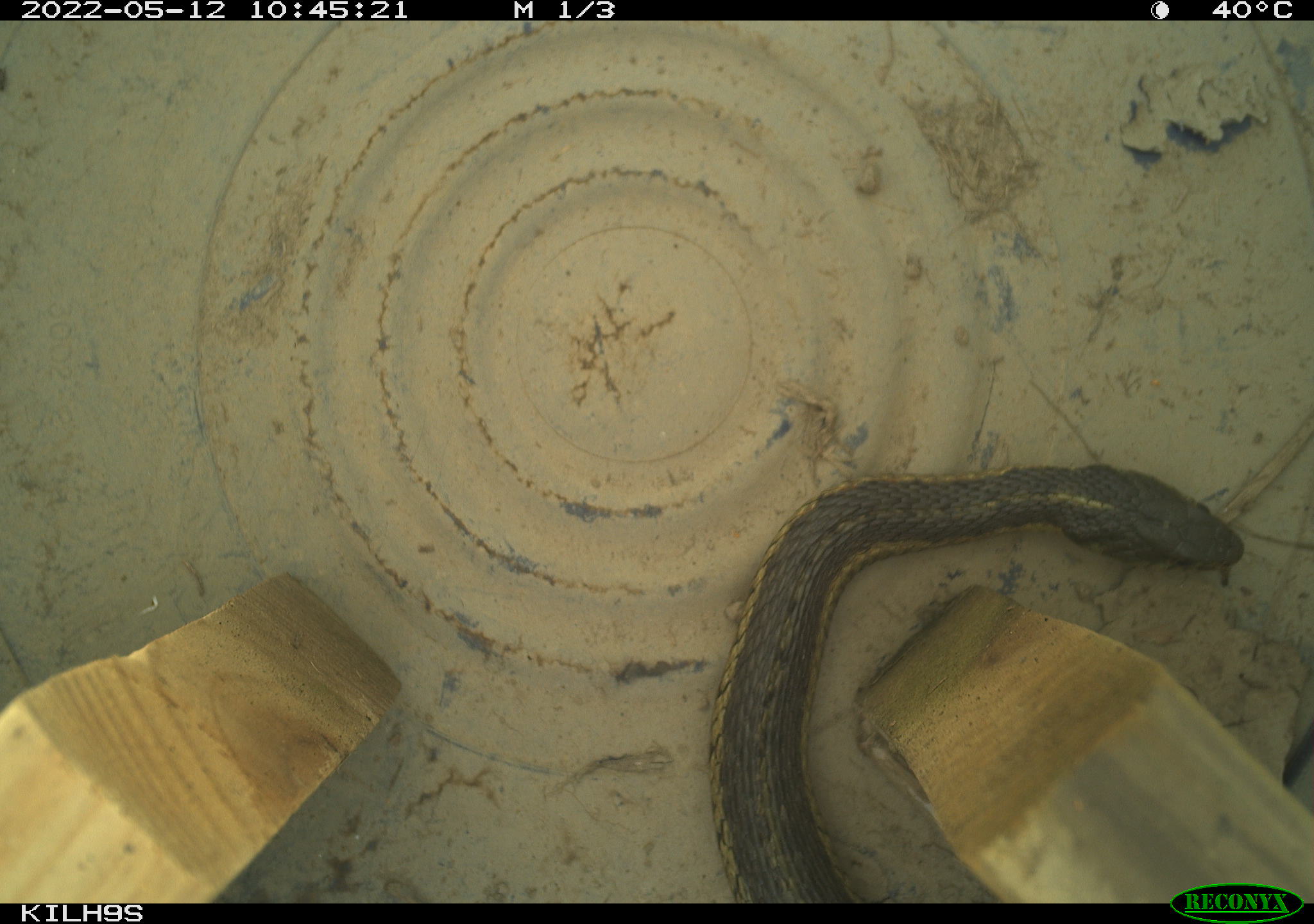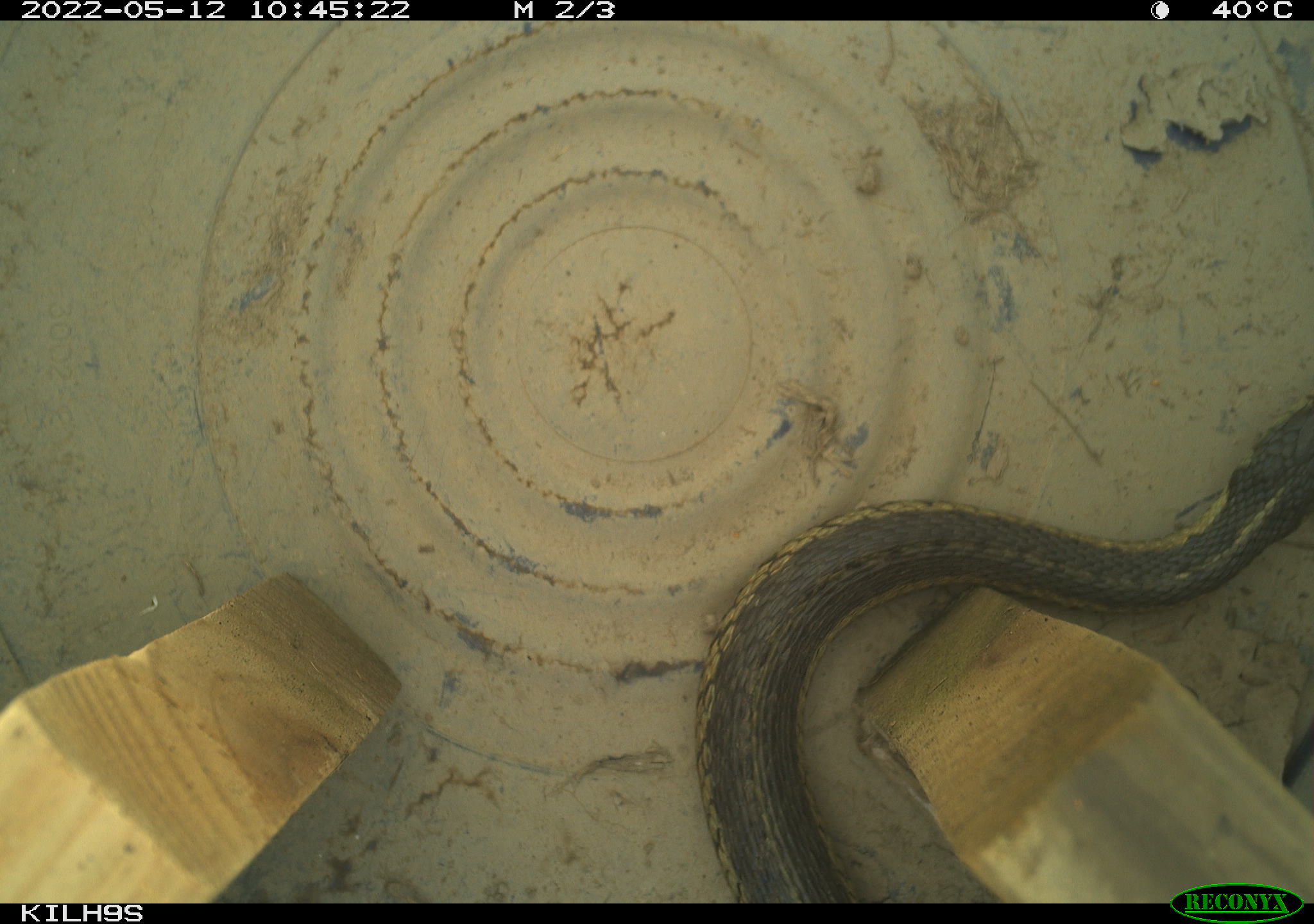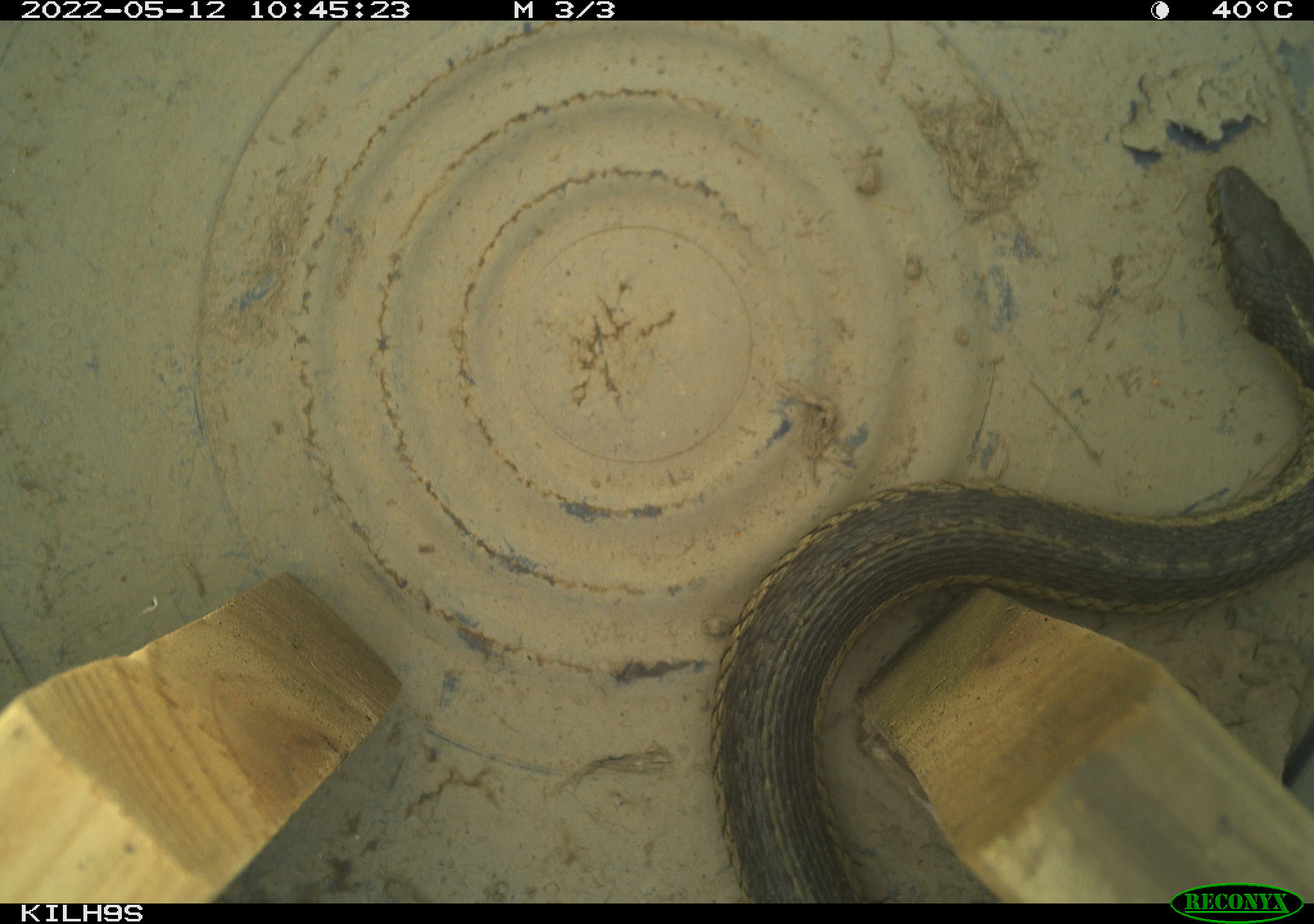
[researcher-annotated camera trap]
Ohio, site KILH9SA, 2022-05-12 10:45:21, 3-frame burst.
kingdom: Animalia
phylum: Chordata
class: Reptilia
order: Squamata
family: Colubridae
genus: Thamnophis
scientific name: Thamnophis sirtalis sirtalis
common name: eastern gartersnake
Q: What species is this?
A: Eastern gartersnake (Thamnophis sirtalis sirtalis).